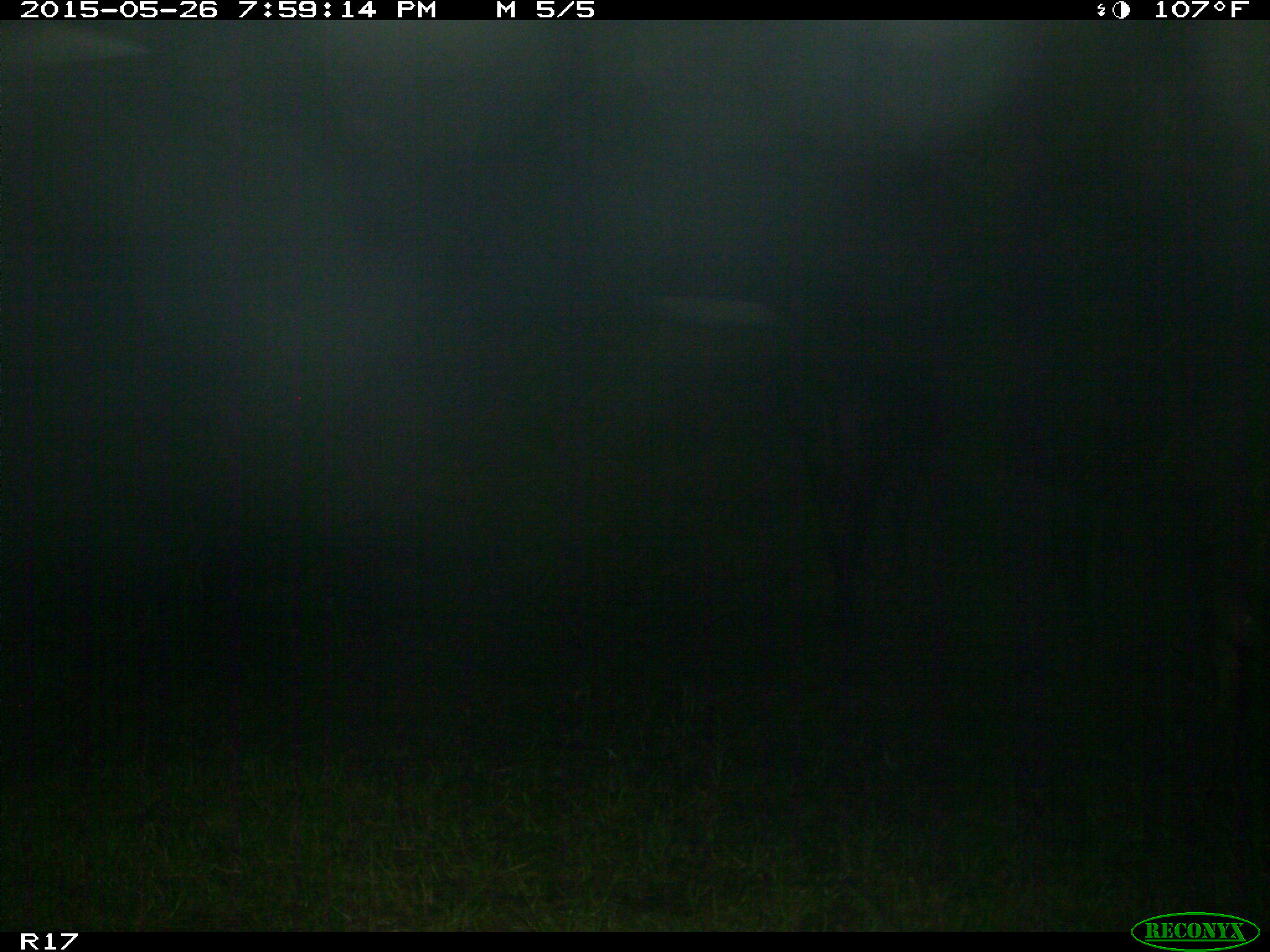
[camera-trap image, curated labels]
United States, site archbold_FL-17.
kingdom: Animalia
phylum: Chordata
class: Mammalia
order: Artiodactyla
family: Bovidae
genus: Bos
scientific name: Bos taurus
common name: domestic cow